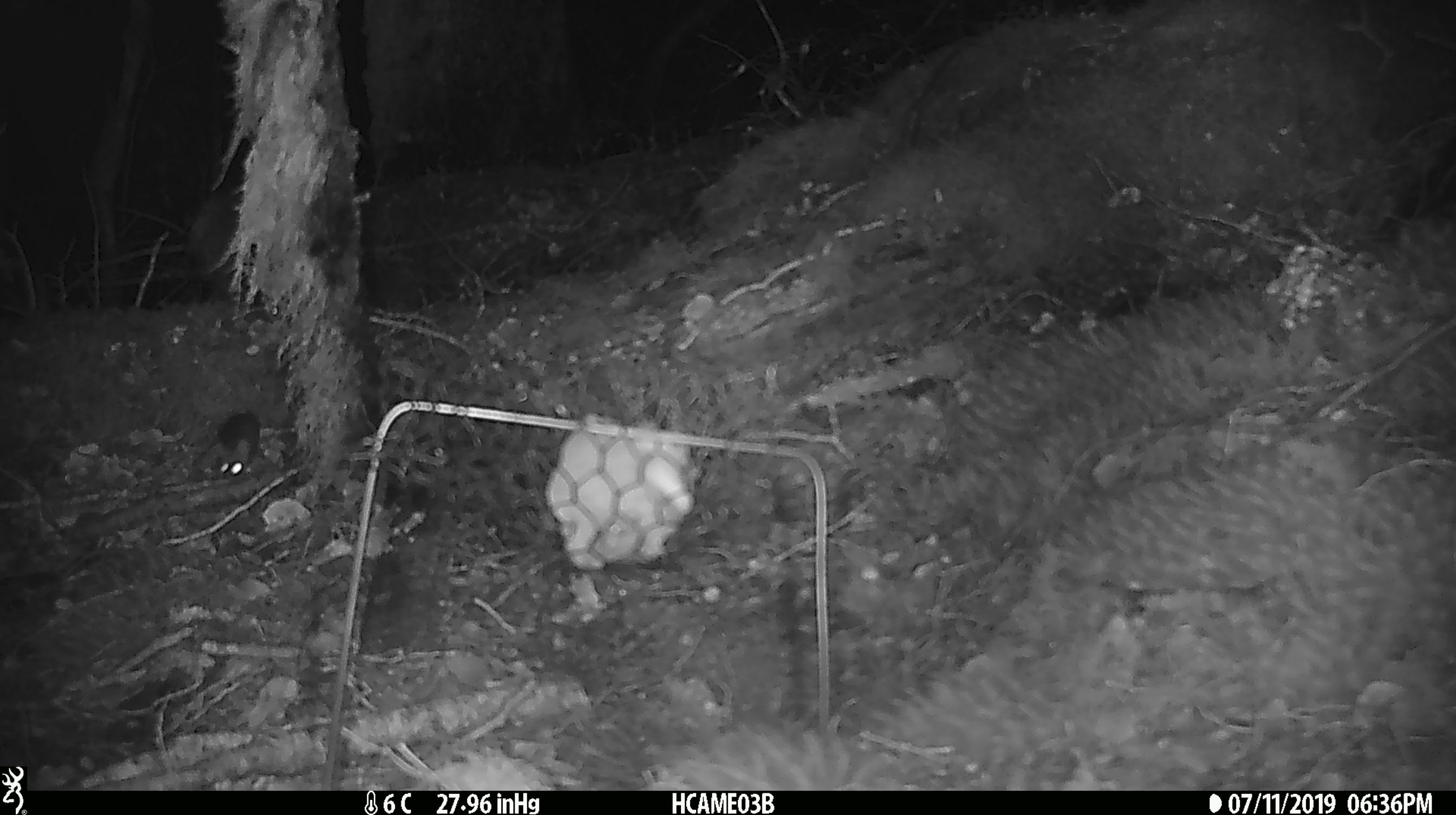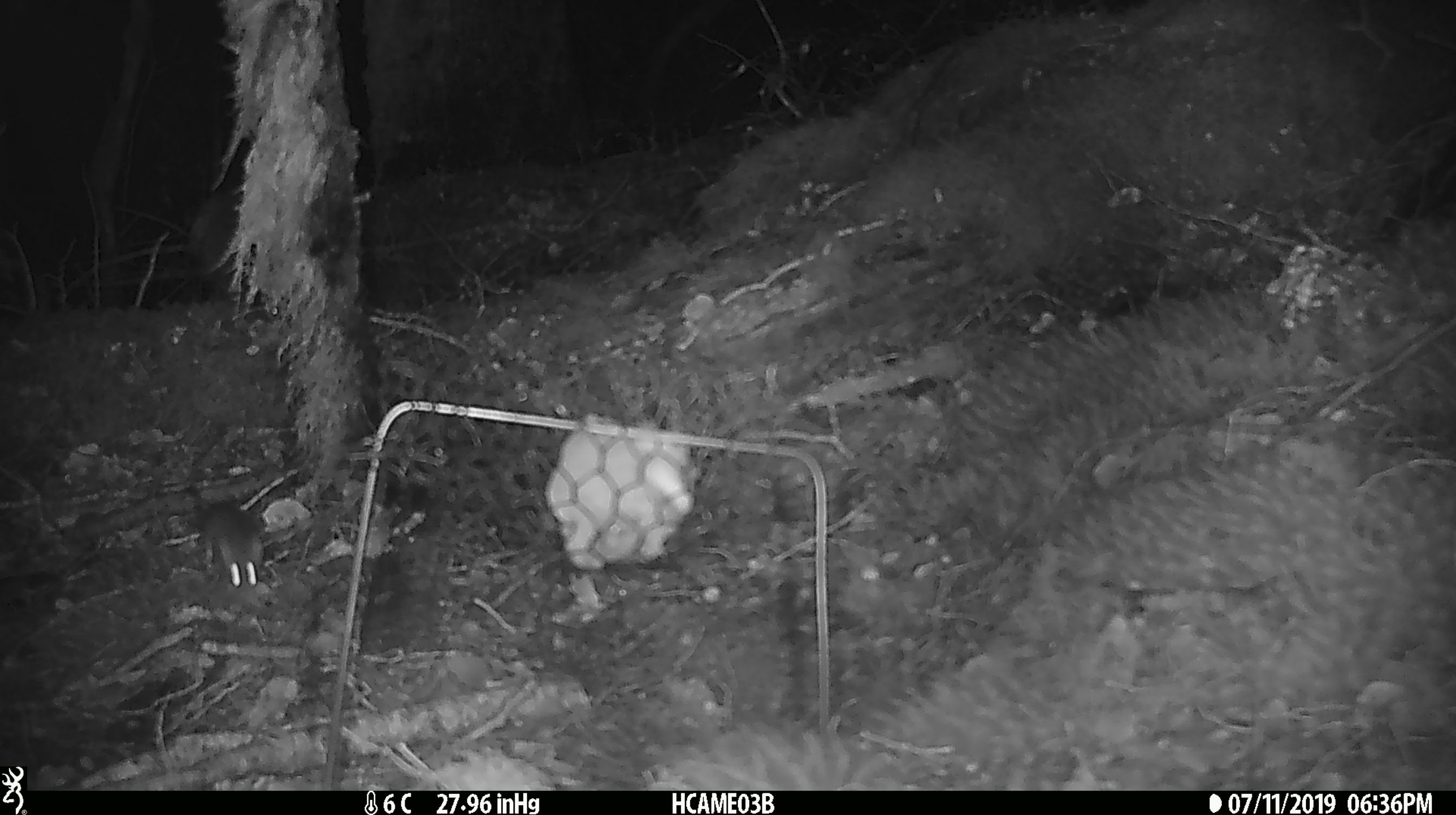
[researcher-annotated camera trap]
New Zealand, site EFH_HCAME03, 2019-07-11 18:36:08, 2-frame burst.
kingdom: Animalia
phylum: Chordata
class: Mammalia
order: Rodentia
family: Muridae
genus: Mus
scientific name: Mus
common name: mouse